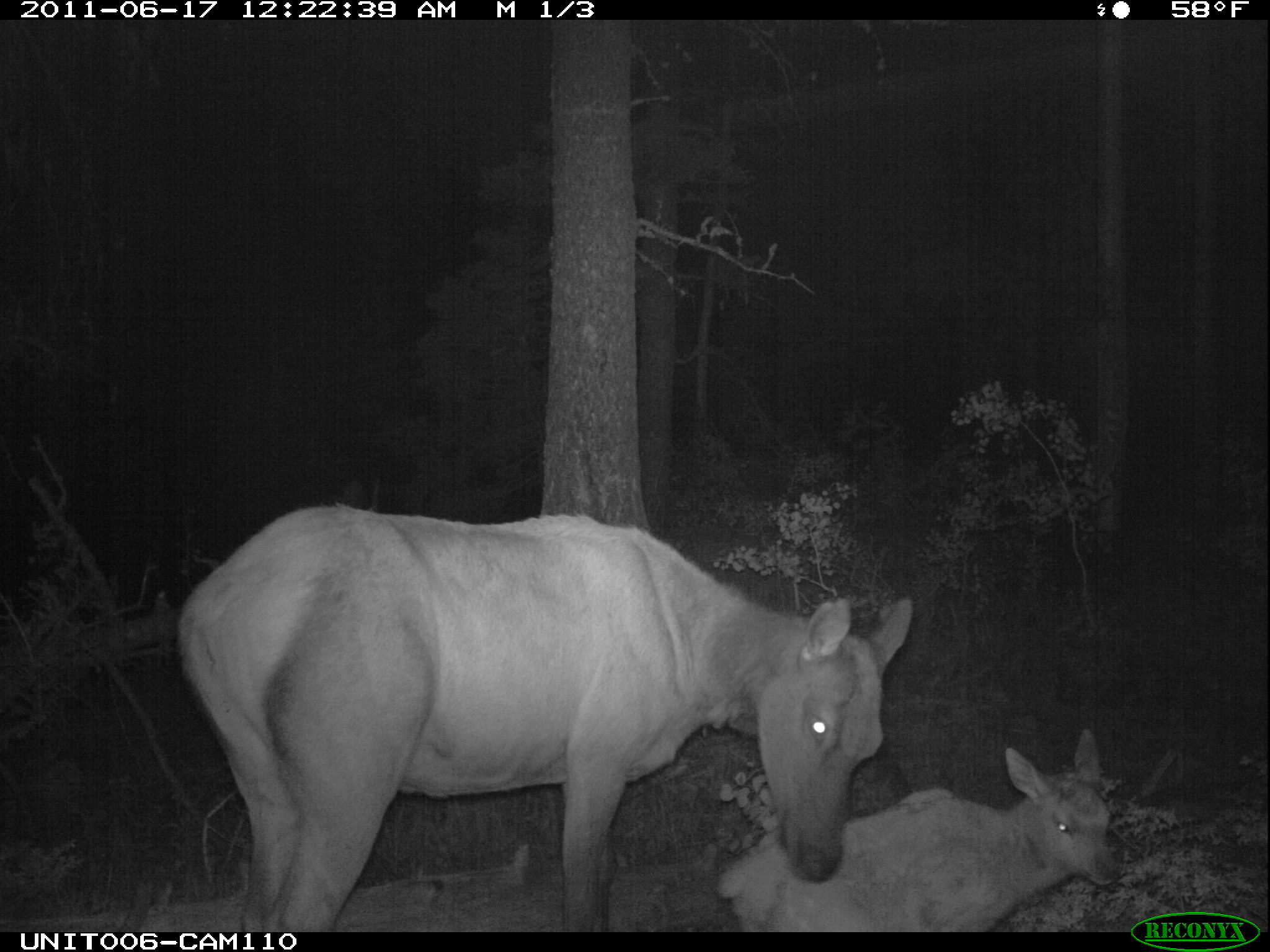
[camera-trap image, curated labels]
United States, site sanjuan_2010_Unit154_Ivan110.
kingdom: Animalia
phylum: Chordata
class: Mammalia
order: Artiodactyla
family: Cervidae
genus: Cervus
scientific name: Cervus elaphus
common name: red deer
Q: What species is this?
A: Cervus elaphus (red deer).